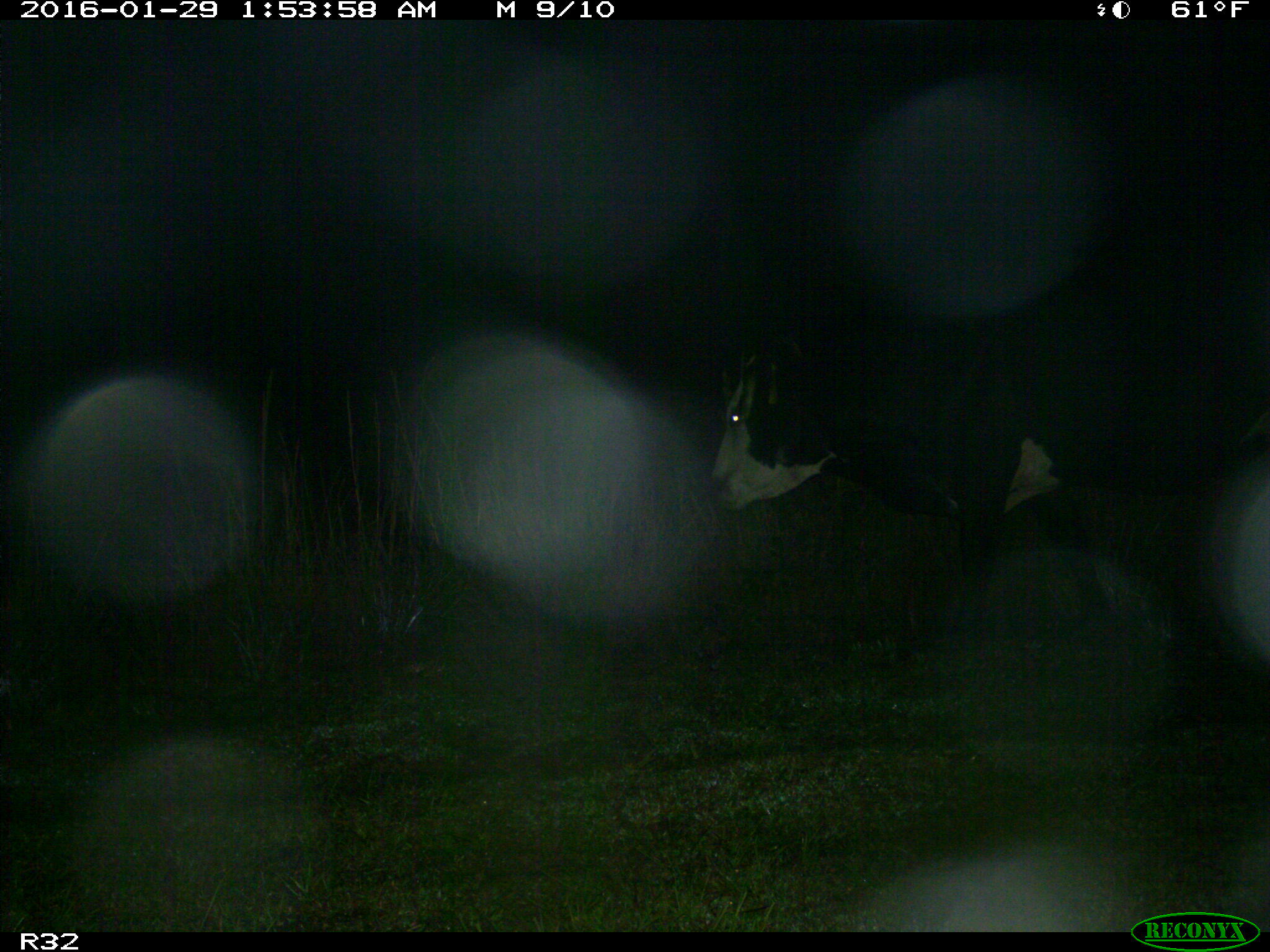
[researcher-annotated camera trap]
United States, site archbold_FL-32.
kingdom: Animalia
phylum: Chordata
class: Mammalia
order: Artiodactyla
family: Bovidae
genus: Bos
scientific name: Bos taurus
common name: domestic cow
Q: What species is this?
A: Bos taurus (domestic cow).